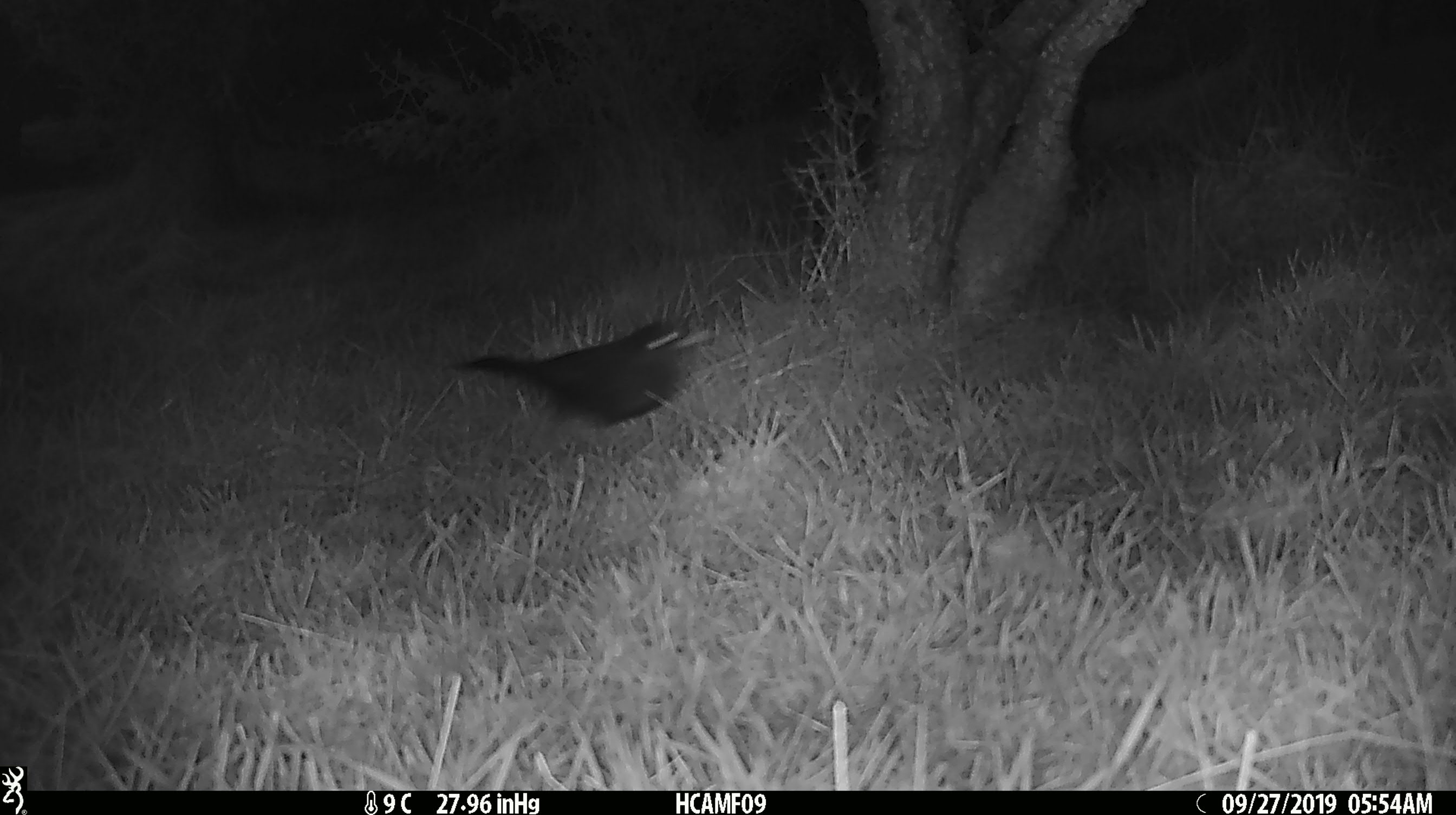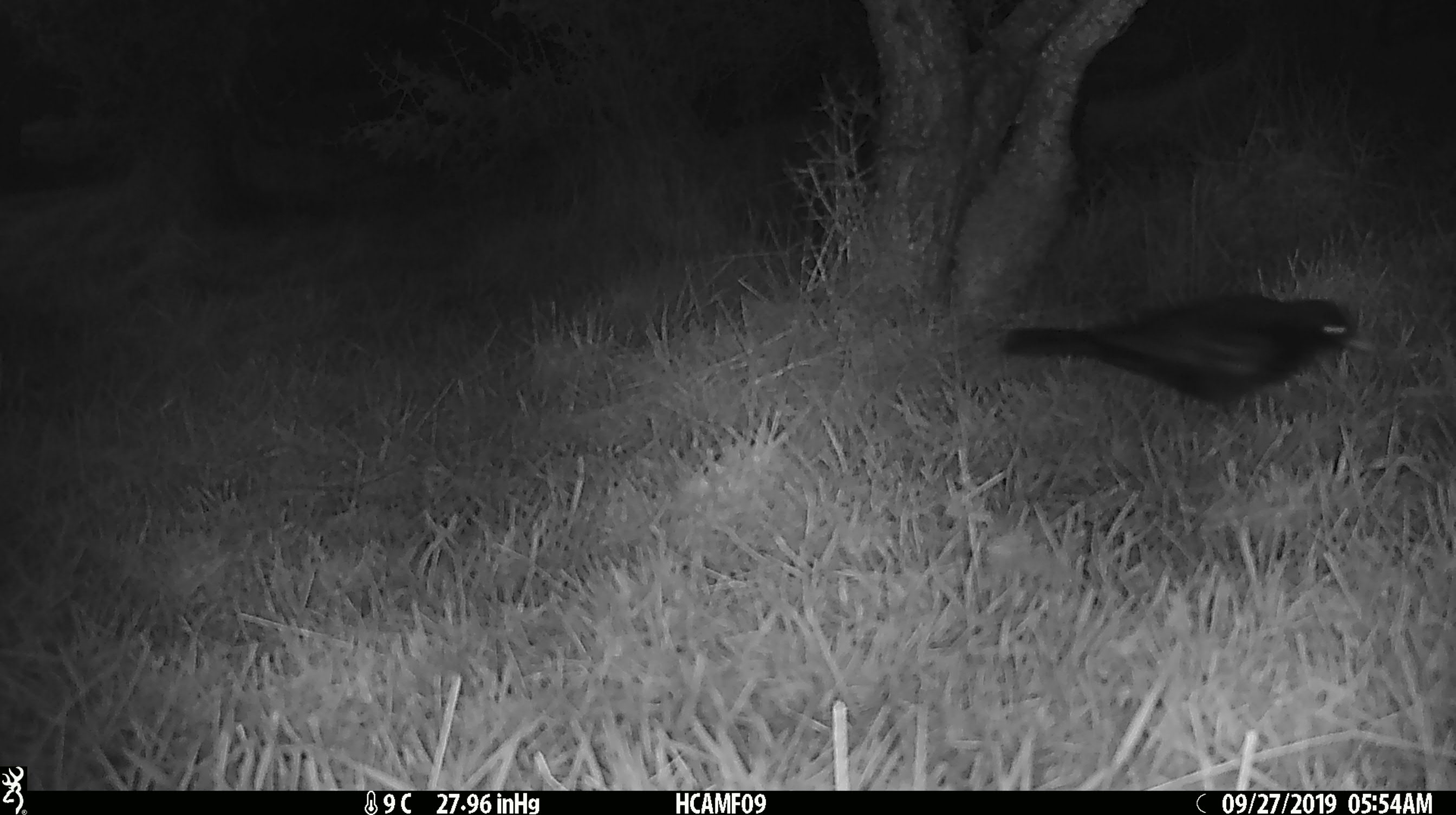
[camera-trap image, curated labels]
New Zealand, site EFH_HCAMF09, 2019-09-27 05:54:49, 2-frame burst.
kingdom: Animalia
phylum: Chordata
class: Aves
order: Passeriformes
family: Turdidae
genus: Turdus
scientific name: Turdus merula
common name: eurasian blackbird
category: blackbird